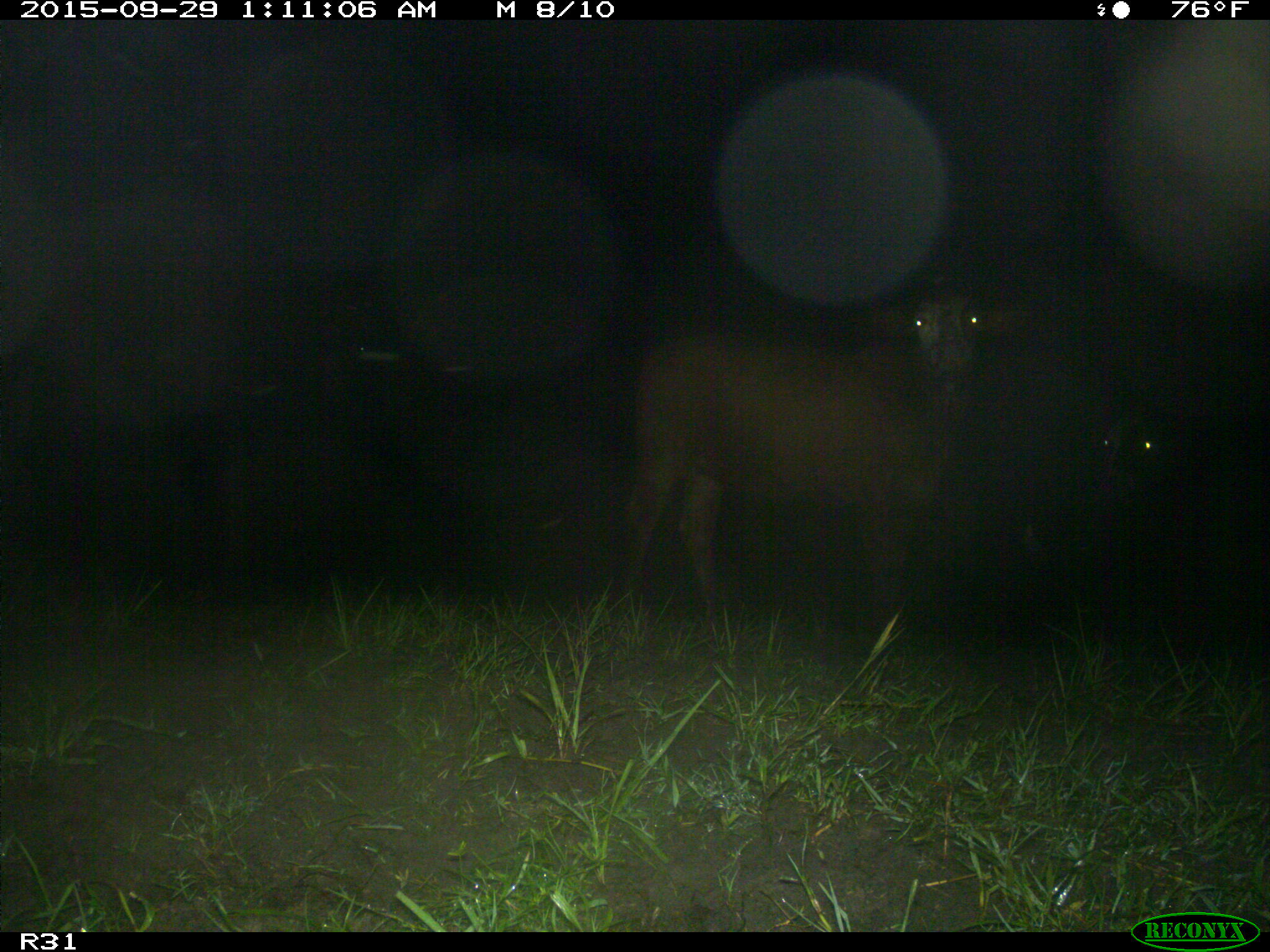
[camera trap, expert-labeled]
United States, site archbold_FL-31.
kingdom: Animalia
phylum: Chordata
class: Mammalia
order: Artiodactyla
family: Bovidae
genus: Bos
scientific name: Bos taurus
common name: domestic cow